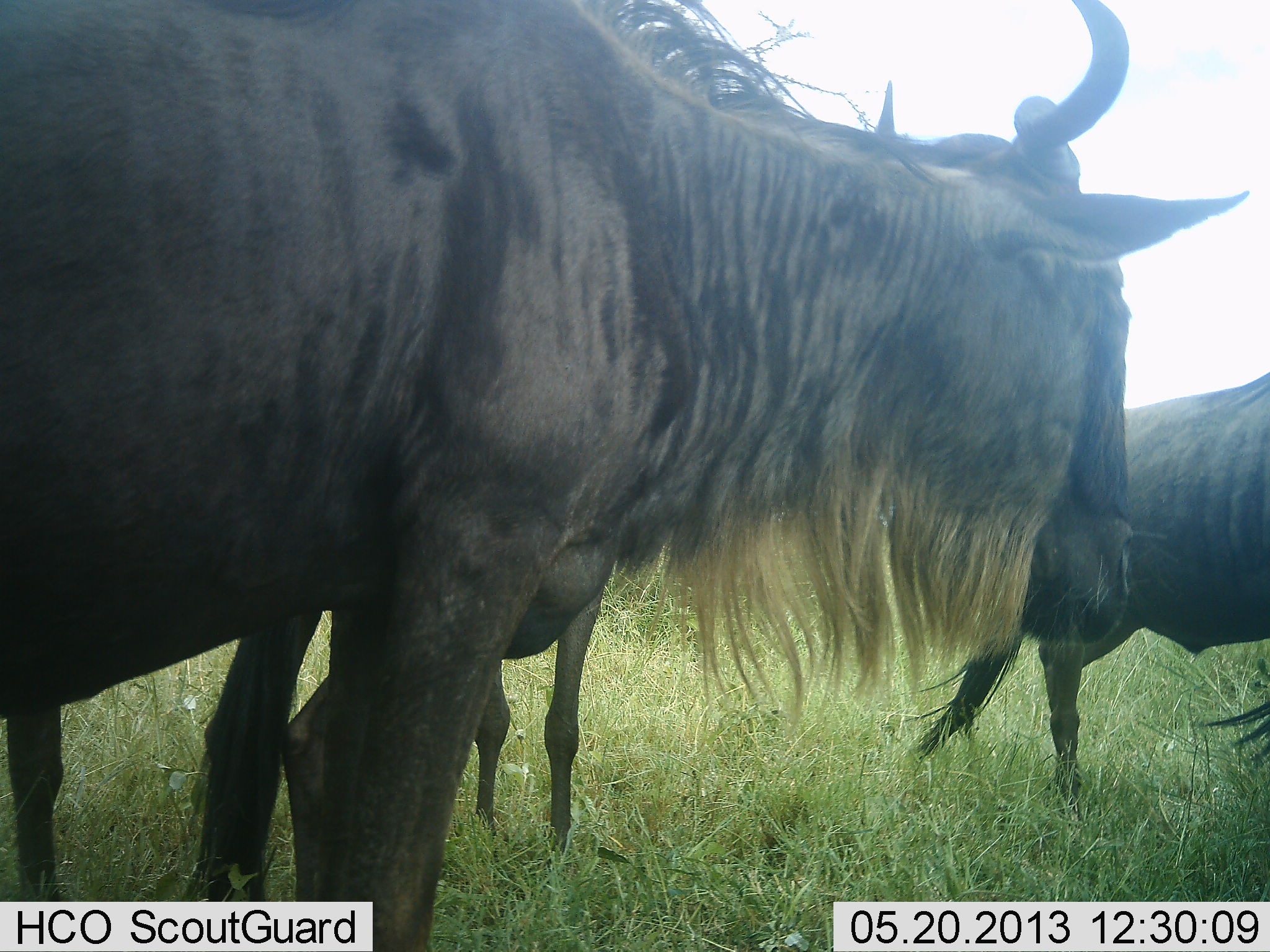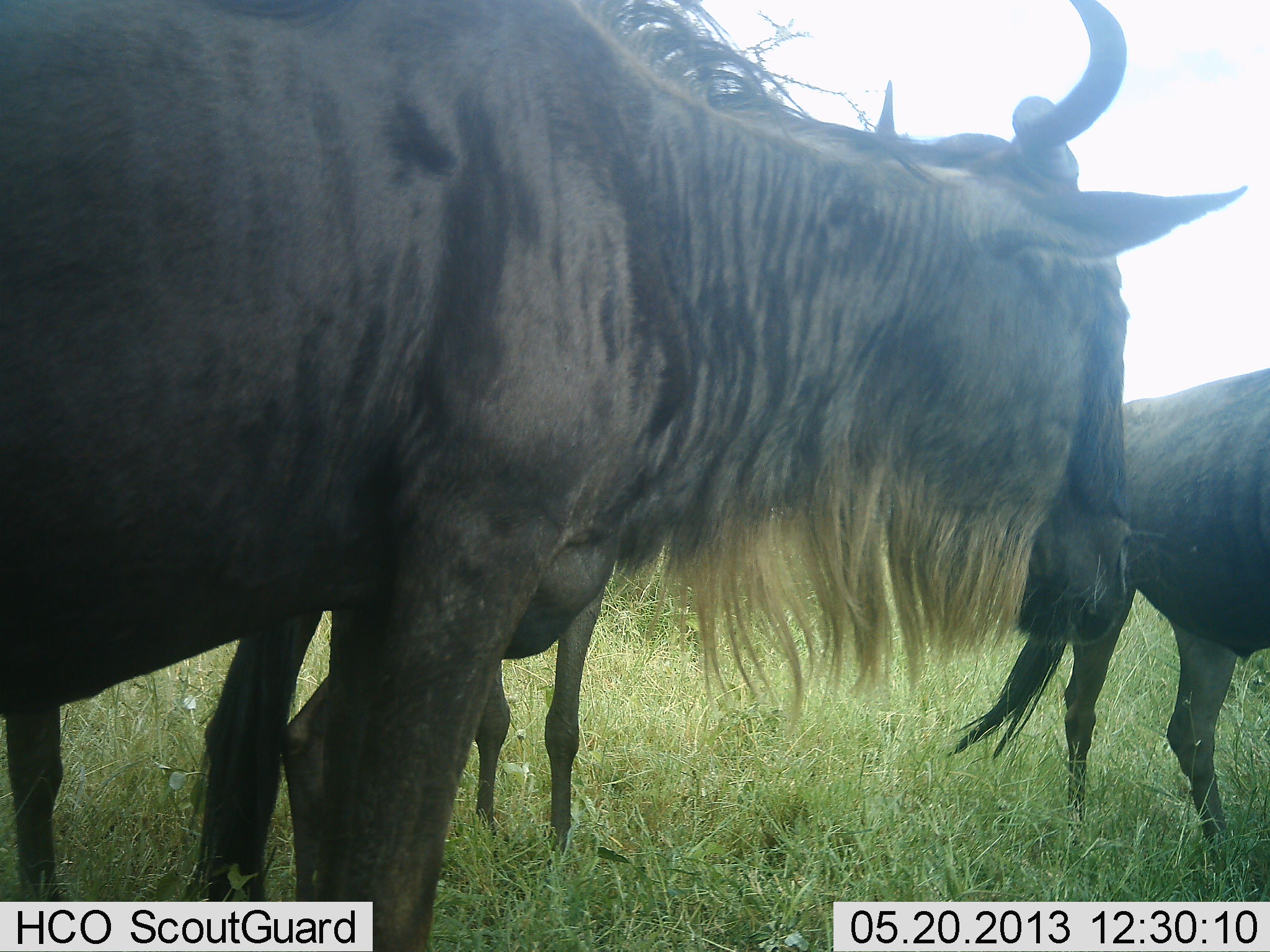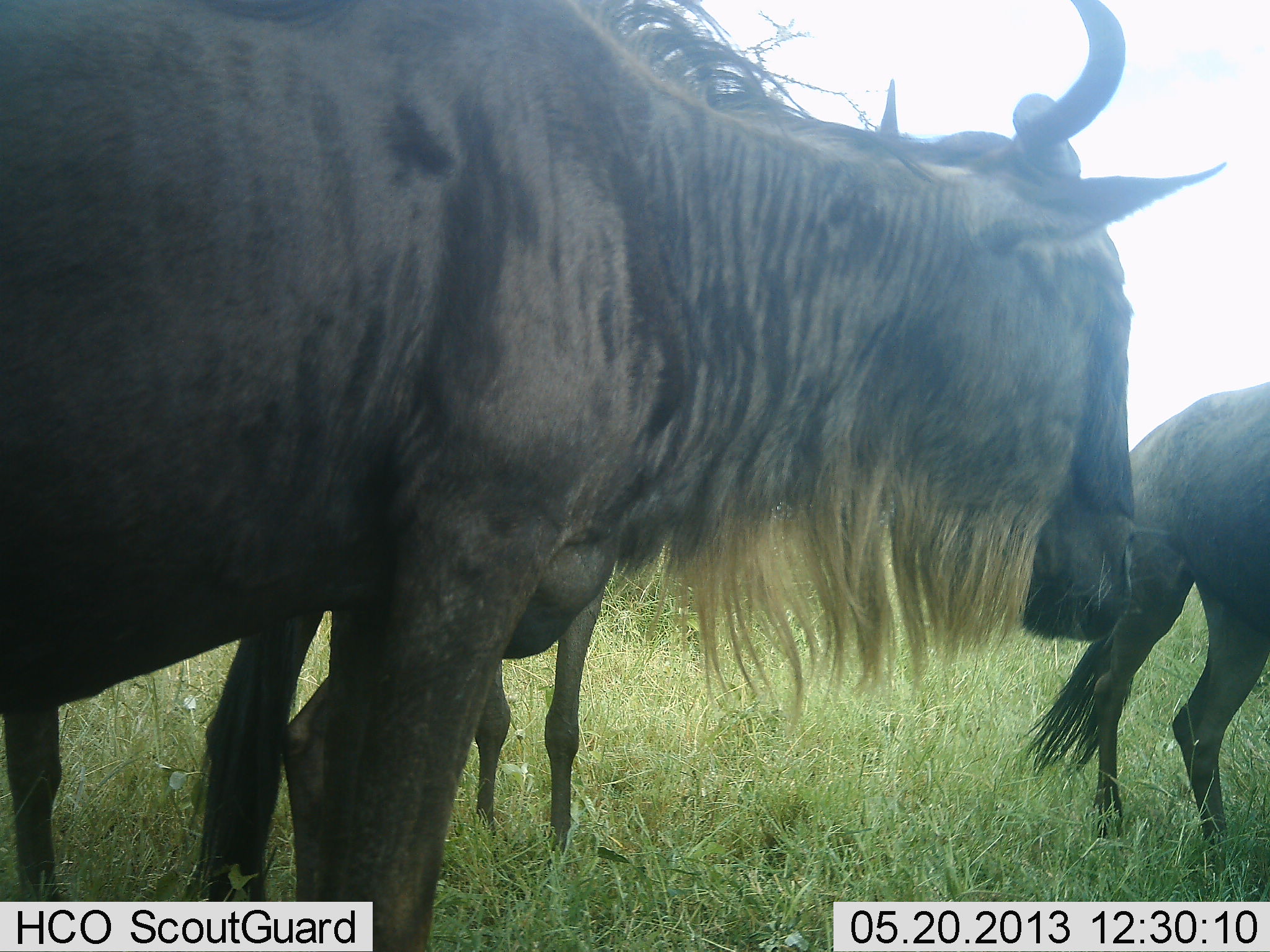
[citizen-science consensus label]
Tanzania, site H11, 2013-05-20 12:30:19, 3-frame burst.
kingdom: Animalia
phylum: Chordata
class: Mammalia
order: Artiodactyla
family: Bovidae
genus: Connochaetes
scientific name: Connochaetes taurinus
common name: blue wildebeest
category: wildebeest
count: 3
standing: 100%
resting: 0%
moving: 20%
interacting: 0%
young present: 10%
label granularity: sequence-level